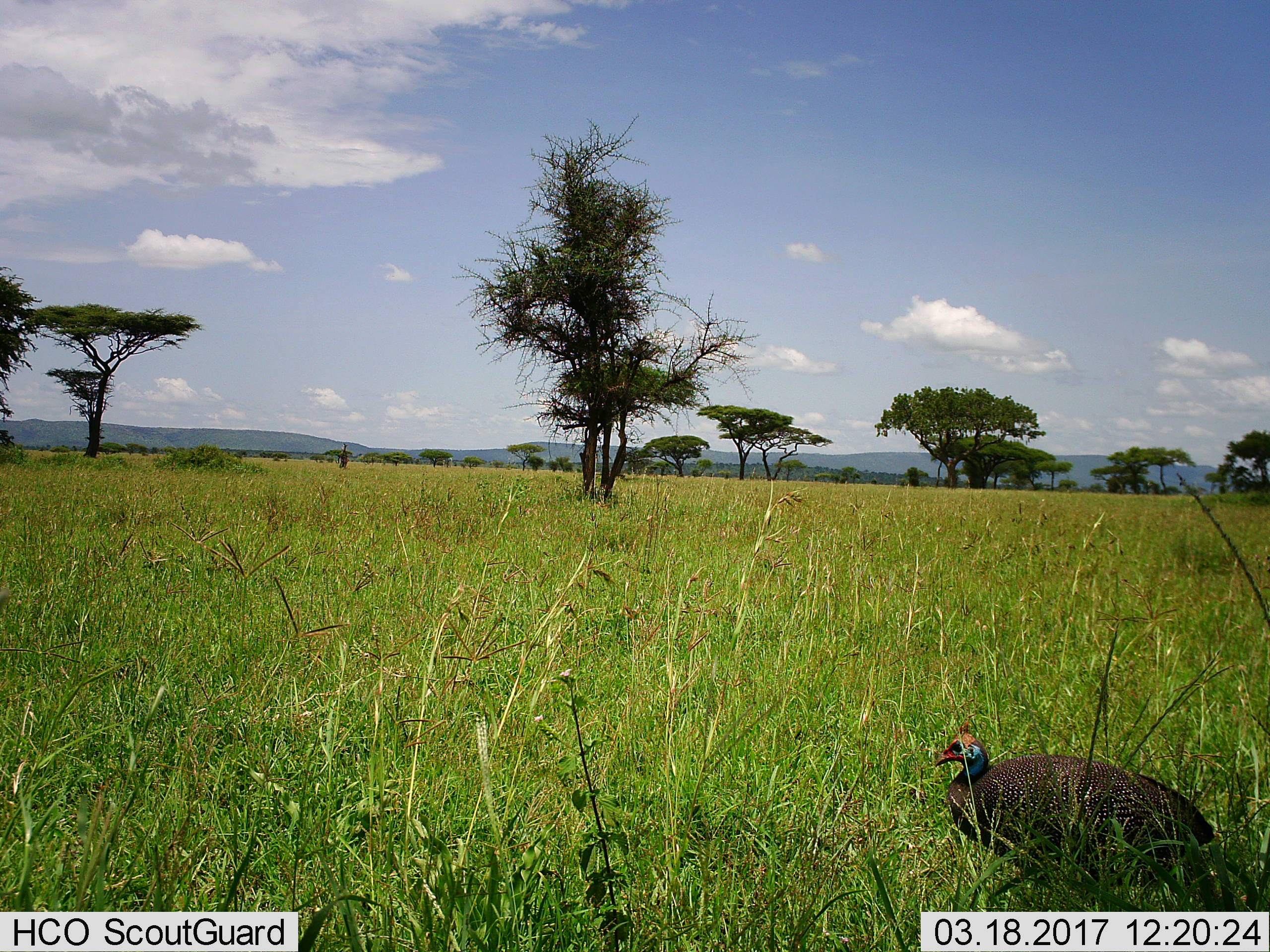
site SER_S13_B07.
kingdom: Animalia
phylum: Chordata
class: Aves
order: Galliformes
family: Numididae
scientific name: Numididae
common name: guineafowl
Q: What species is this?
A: Guineafowl (Numididae).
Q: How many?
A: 1.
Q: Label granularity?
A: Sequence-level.